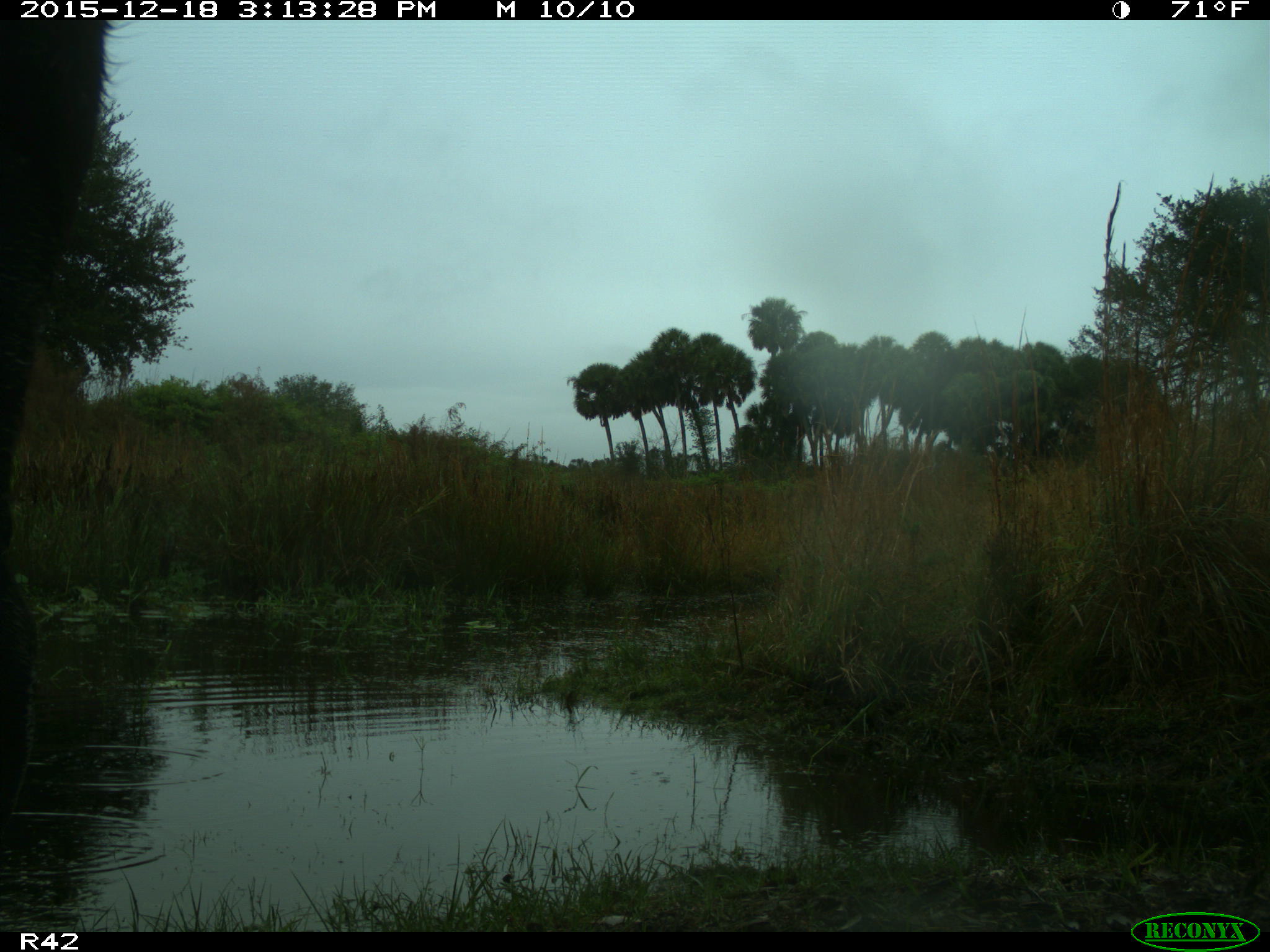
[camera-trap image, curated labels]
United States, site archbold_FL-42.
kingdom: Animalia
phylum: Chordata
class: Mammalia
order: Artiodactyla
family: Bovidae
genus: Bos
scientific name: Bos taurus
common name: domestic cow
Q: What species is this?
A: Bos taurus (domestic cow).